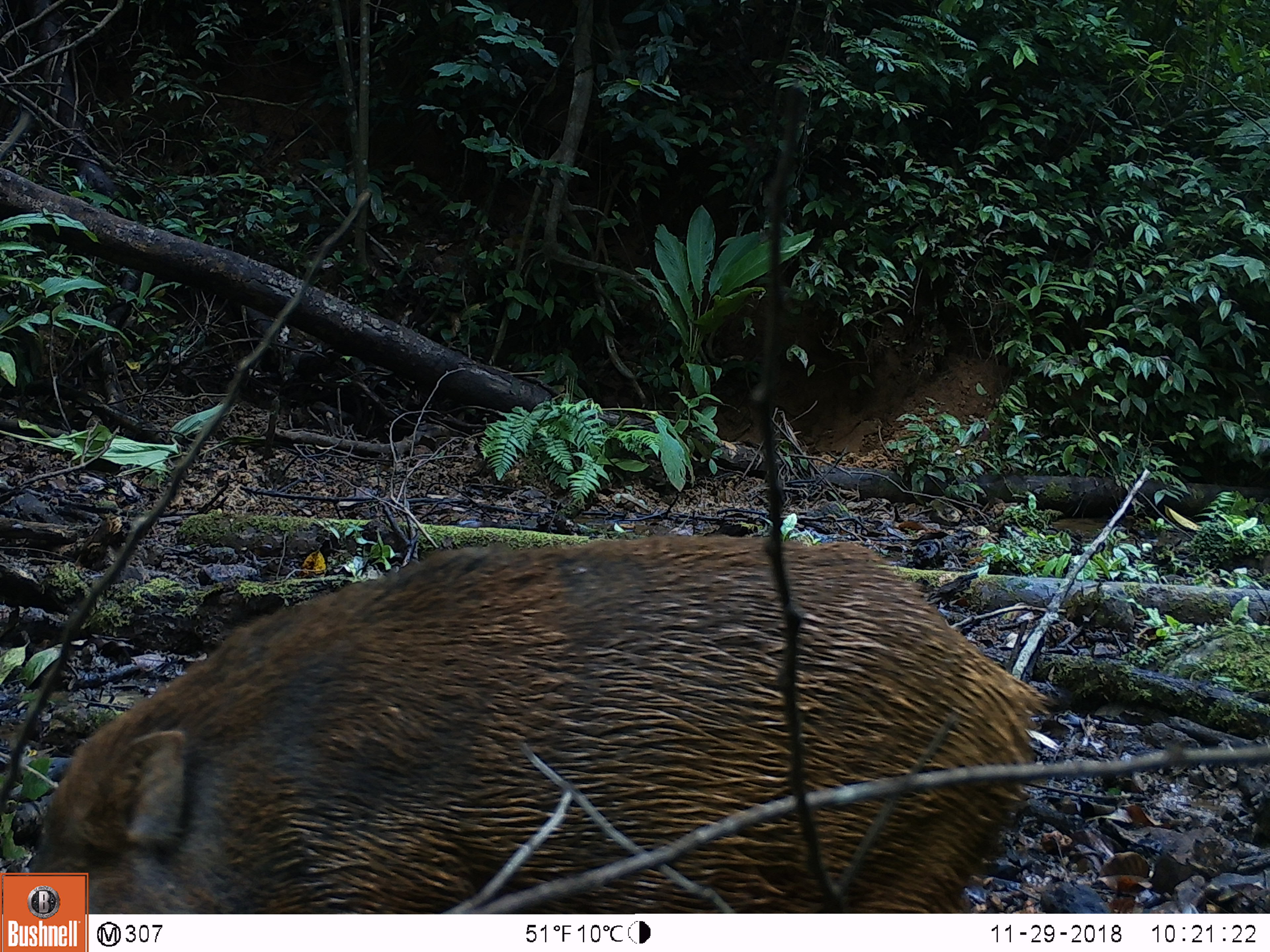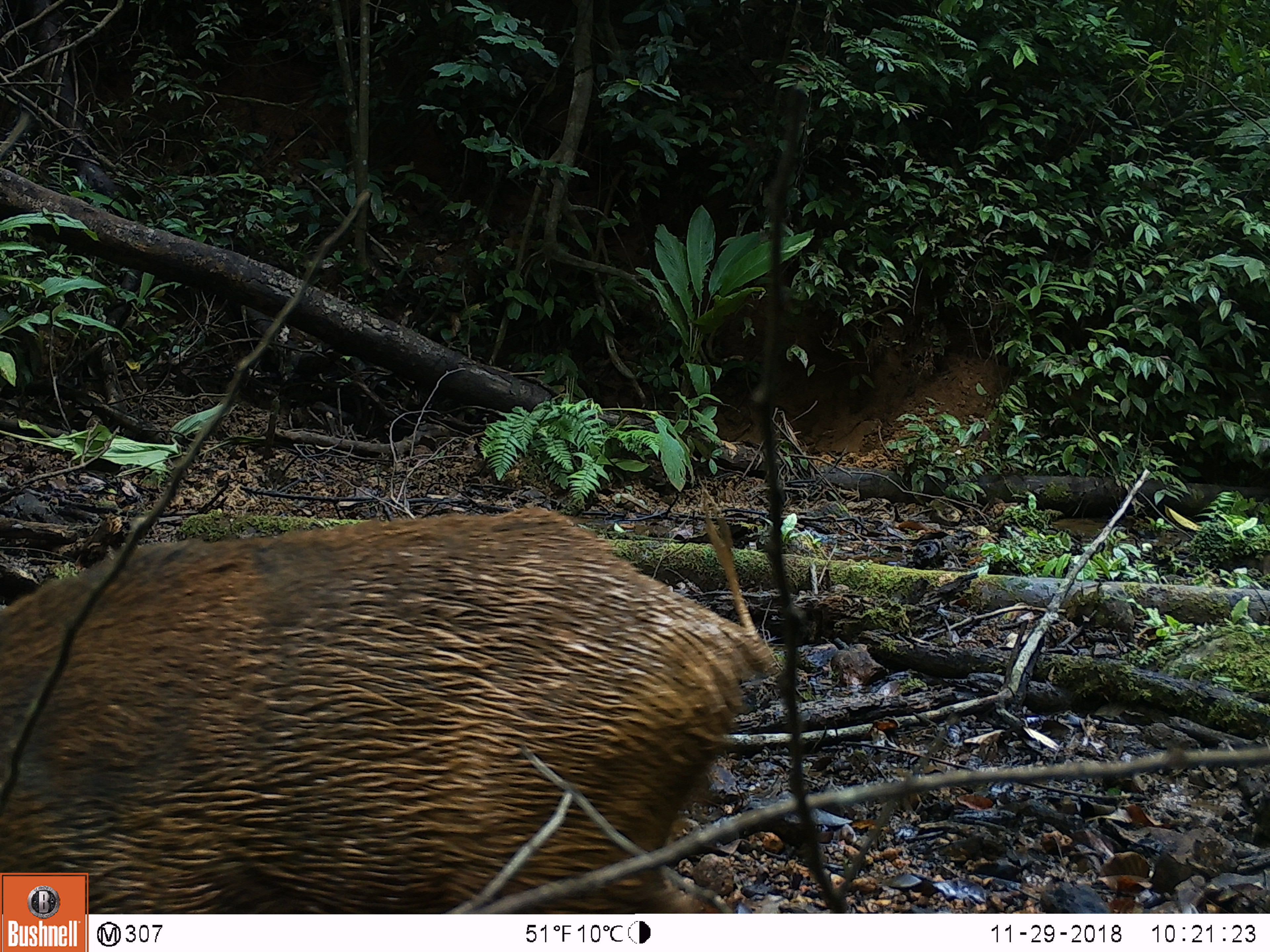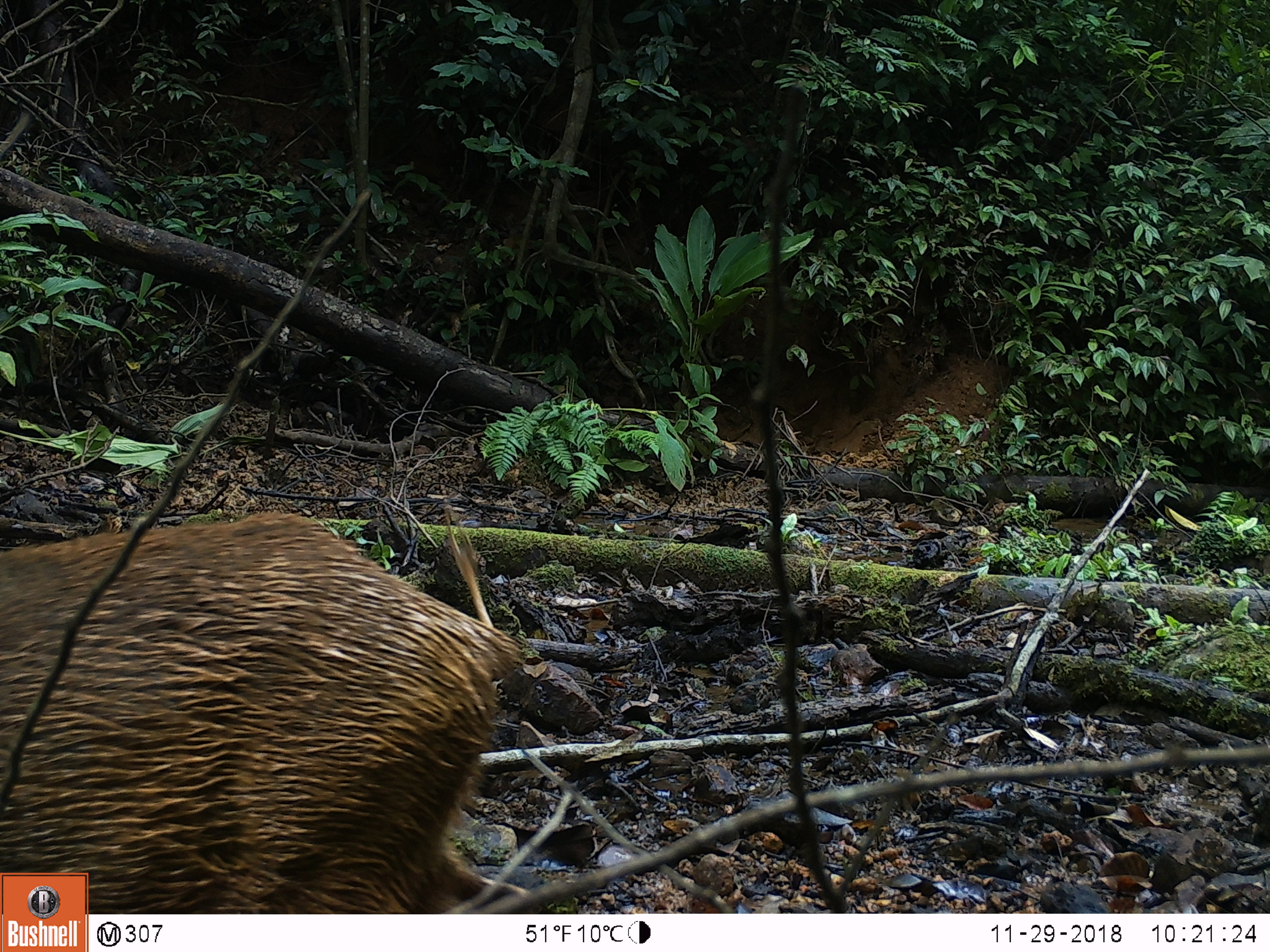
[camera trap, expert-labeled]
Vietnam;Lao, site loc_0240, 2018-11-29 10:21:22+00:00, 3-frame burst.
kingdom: Animalia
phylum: Chordata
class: Mammalia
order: Artiodactyla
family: Suidae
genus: Sus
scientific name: Sus scrofa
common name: eurasian wild pig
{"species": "eurasian wild pig (Sus scrofa)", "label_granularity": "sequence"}